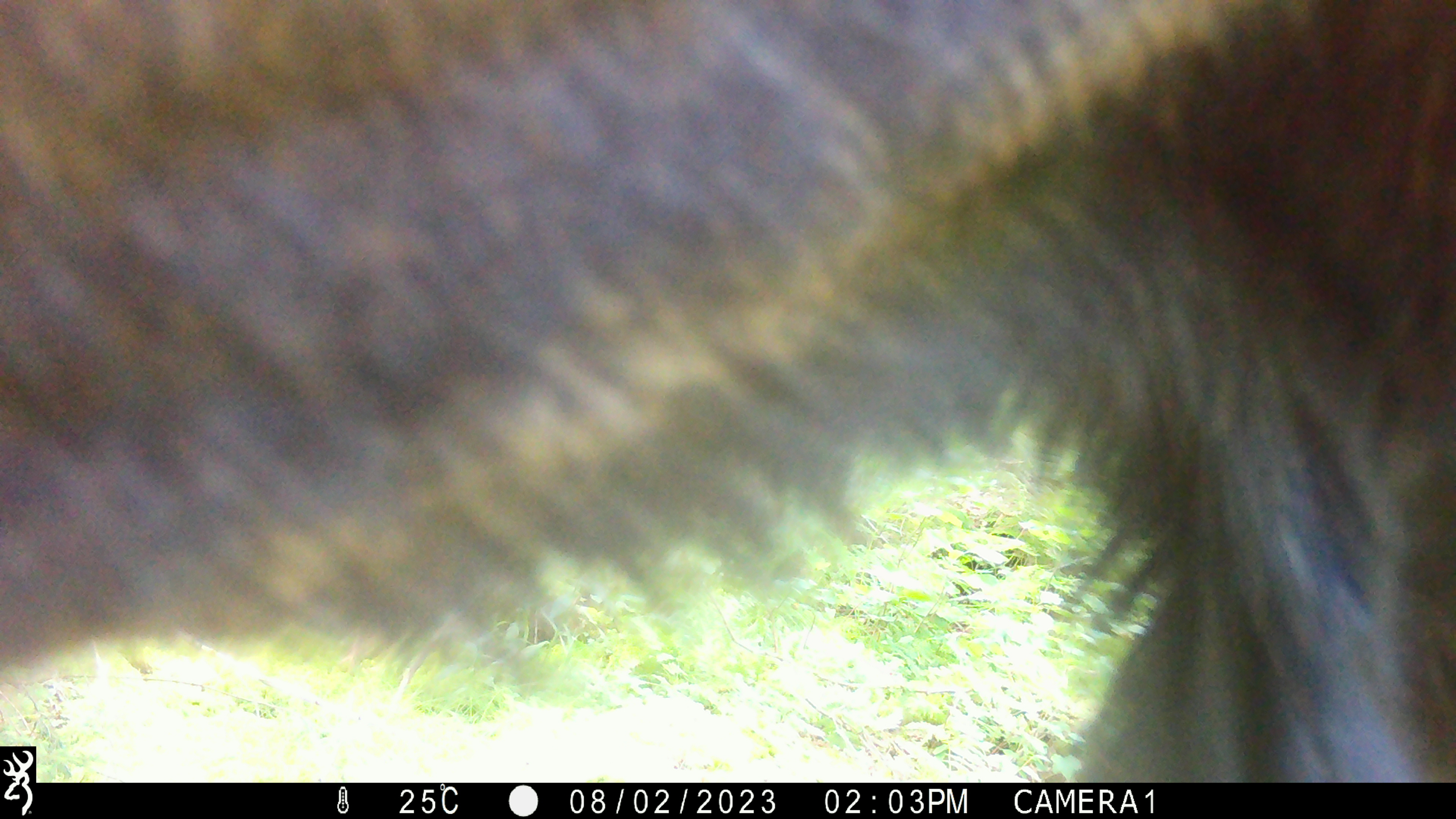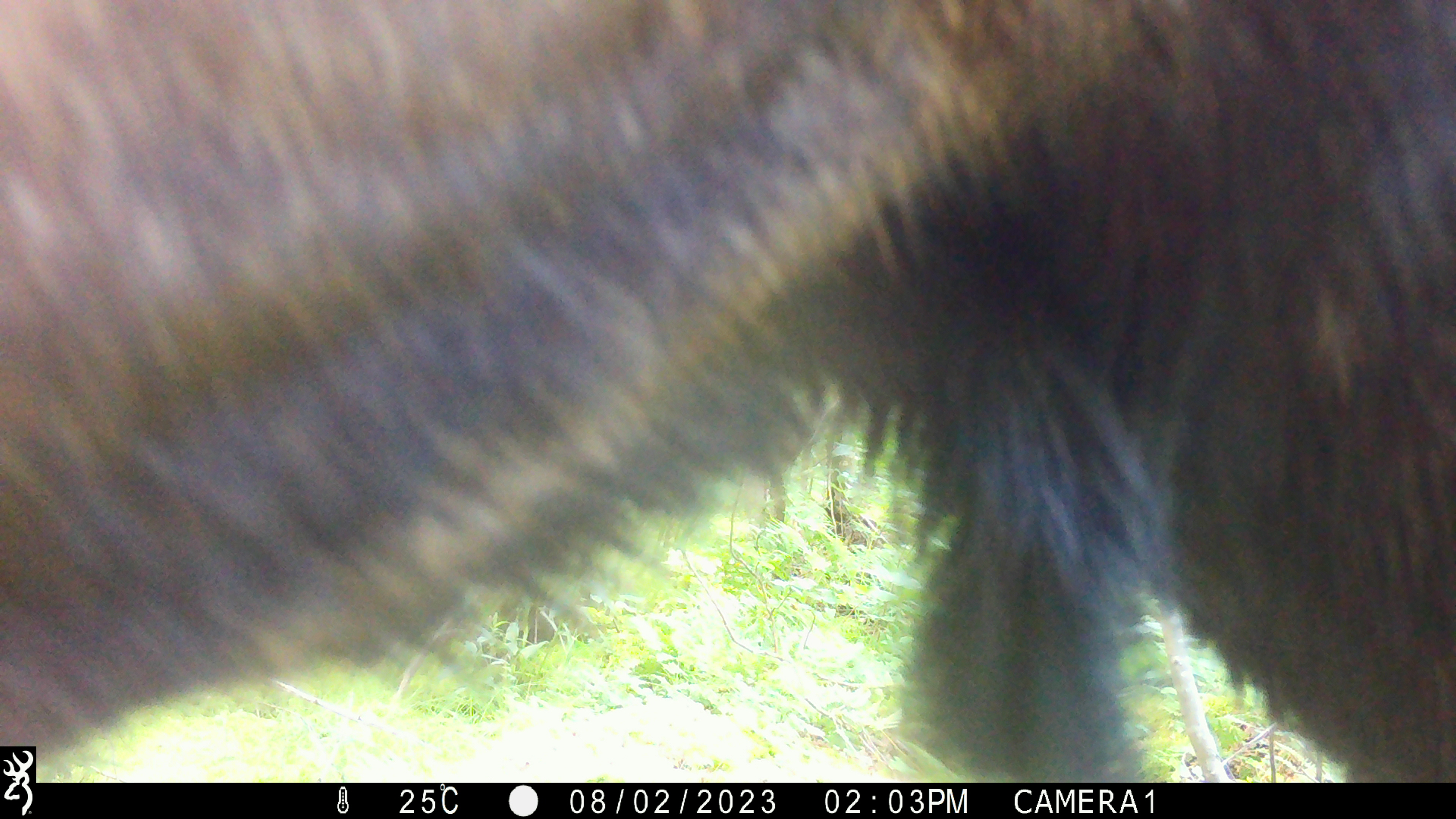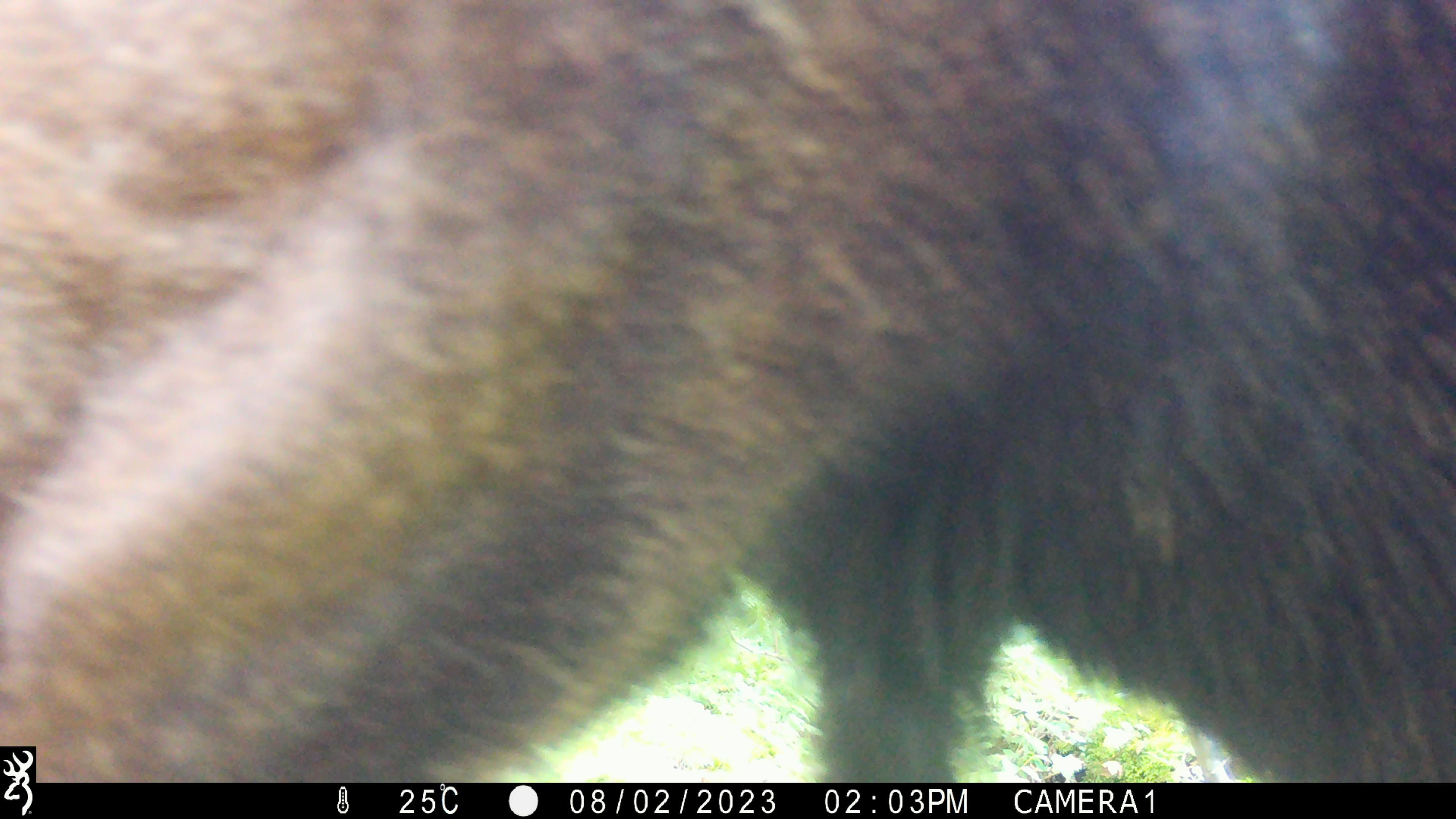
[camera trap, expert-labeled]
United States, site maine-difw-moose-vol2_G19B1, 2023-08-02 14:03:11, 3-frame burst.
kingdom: Animalia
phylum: Chordata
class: Mammalia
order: Artiodactyla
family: Cervidae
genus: Alces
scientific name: Alces alces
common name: moose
Moose (Alces alces).